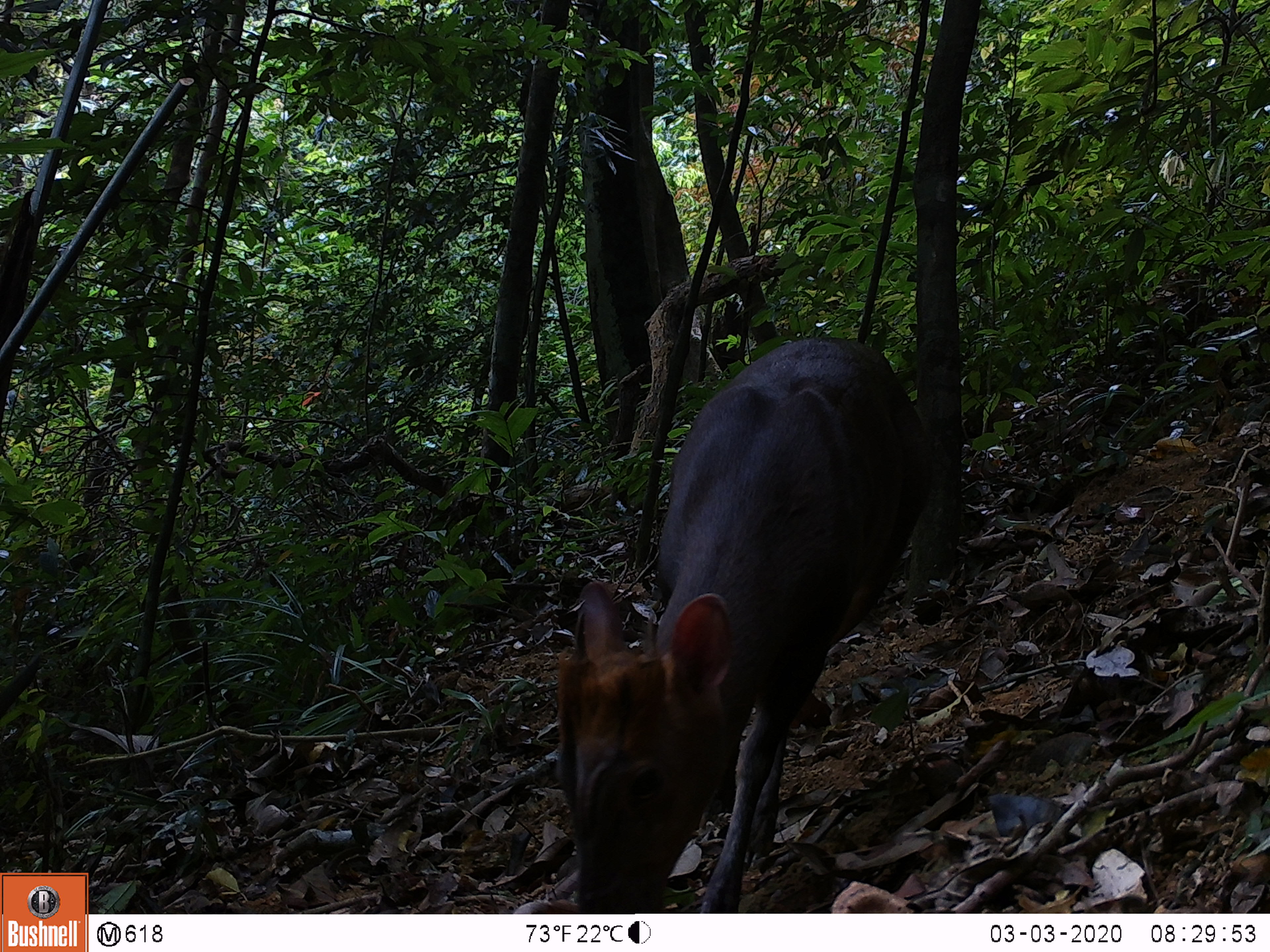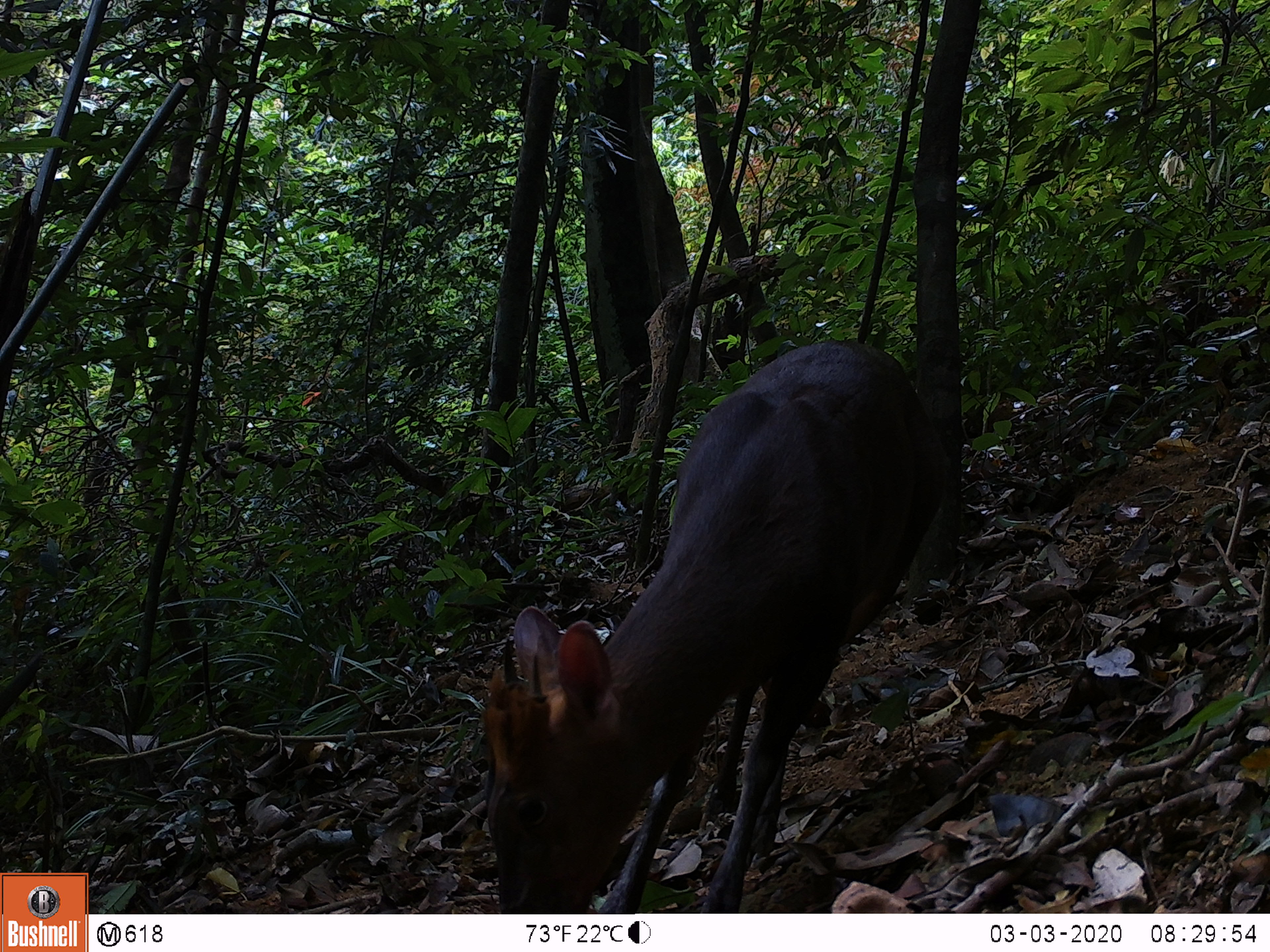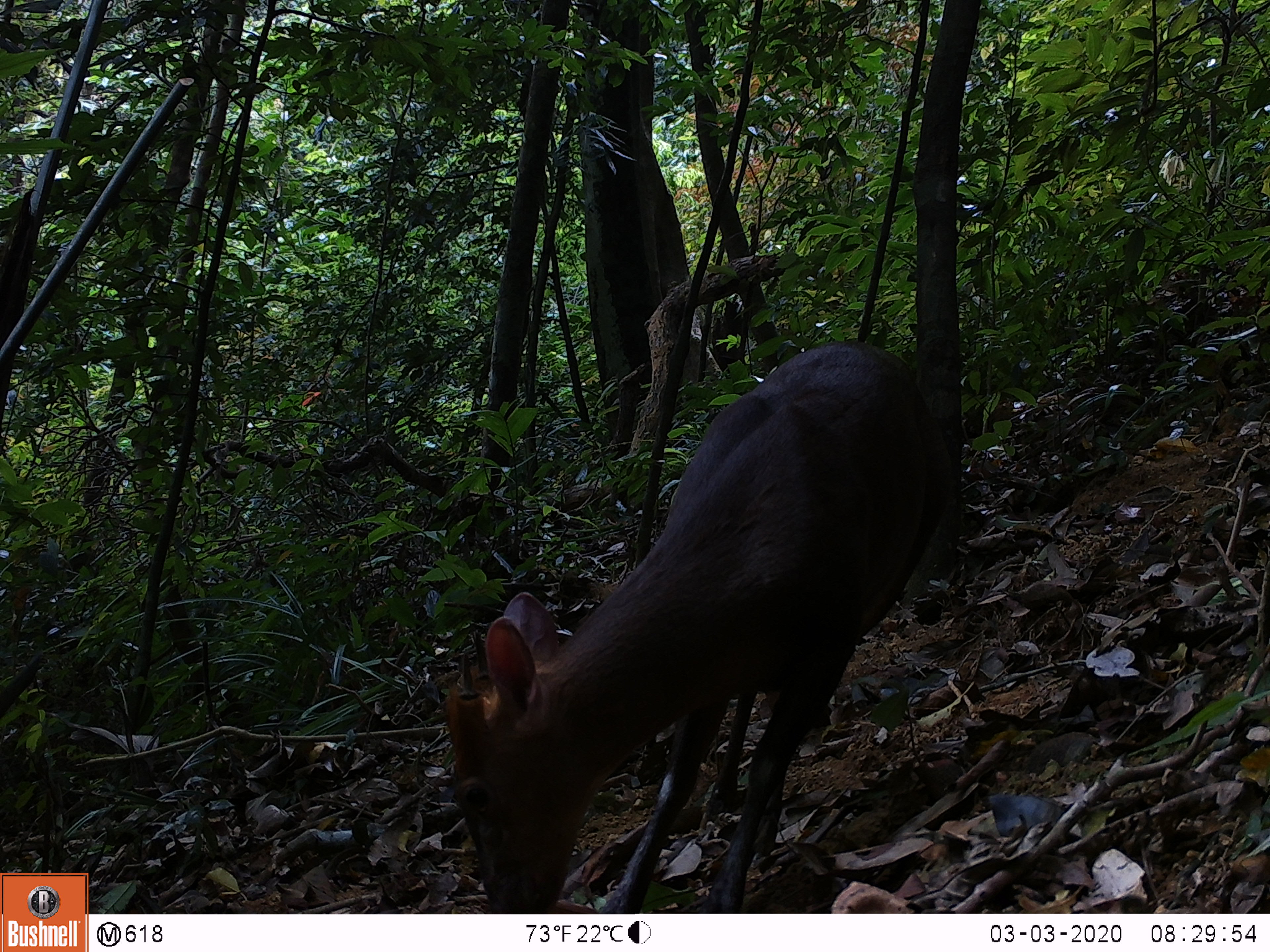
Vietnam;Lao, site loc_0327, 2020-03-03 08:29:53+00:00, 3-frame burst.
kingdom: Animalia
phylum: Chordata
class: Mammalia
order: Artiodactyla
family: Cervidae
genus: Muntiacus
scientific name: Muntiacus rooseveltorum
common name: roosevelt's muntjac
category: roosevelts muntjac group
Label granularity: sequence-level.